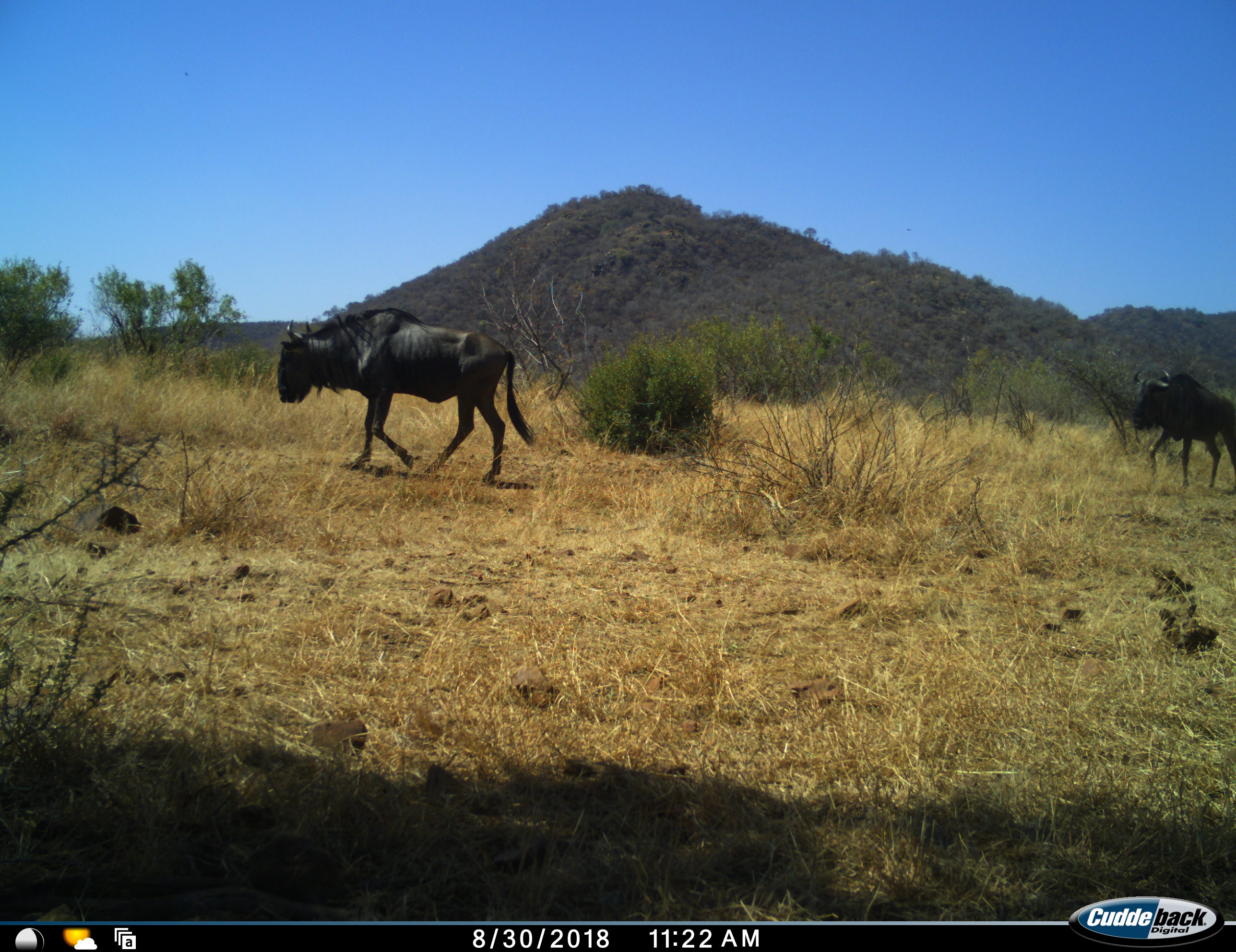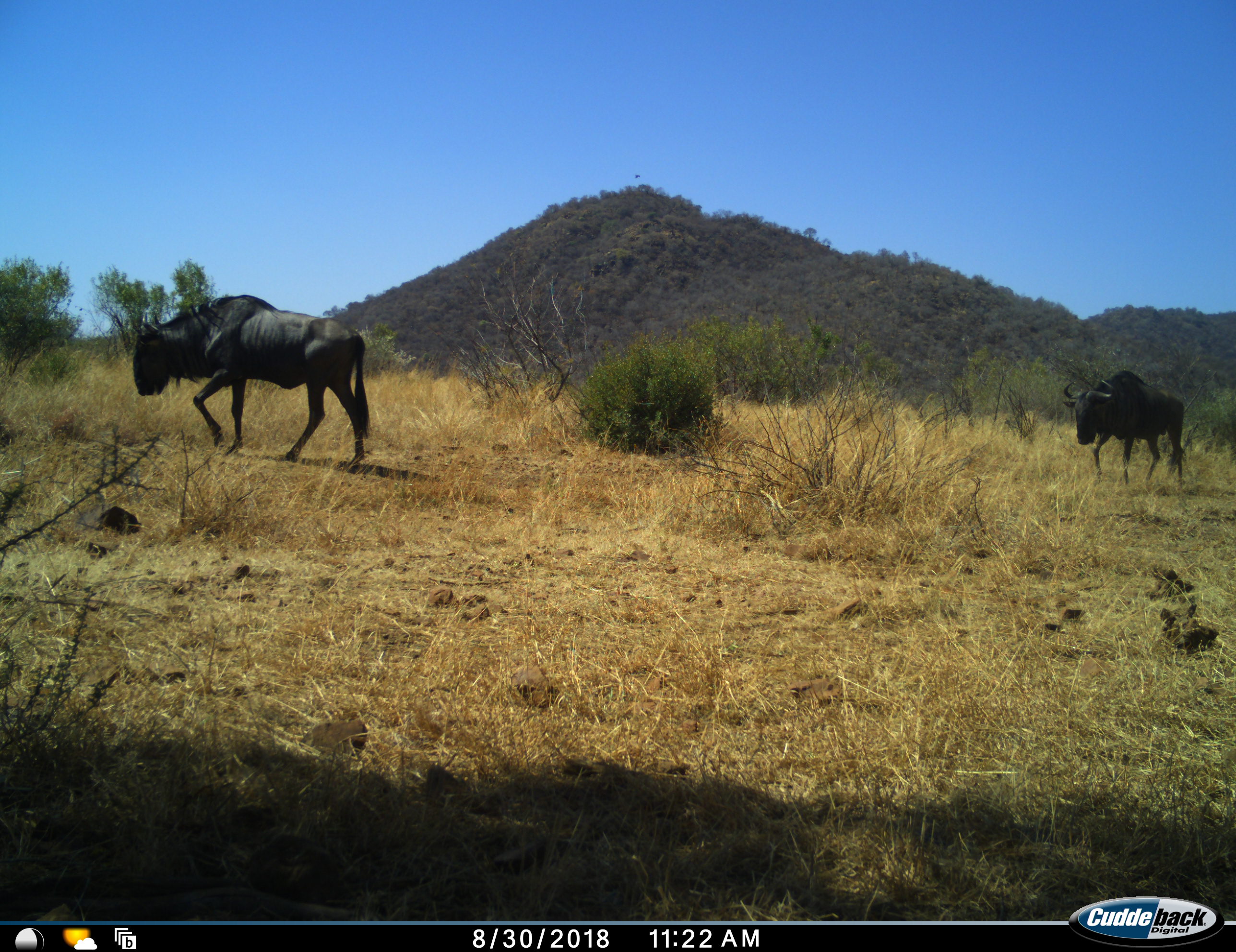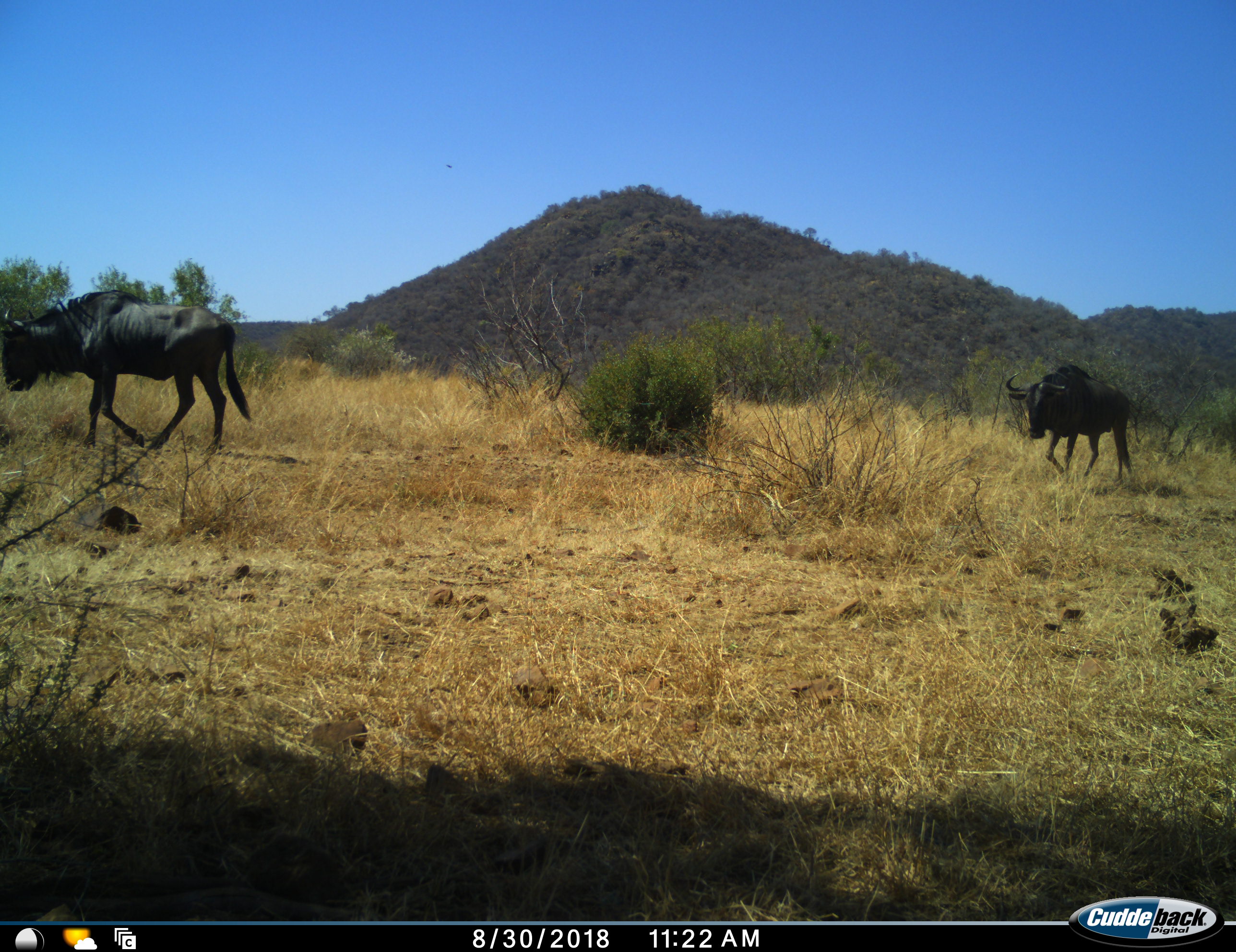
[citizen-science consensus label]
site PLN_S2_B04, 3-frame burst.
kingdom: Animalia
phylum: Chordata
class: Mammalia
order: Artiodactyla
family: Bovidae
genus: Connochaetes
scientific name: Connochaetes taurinus taurinus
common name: blue wildebeest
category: wildebeestblue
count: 2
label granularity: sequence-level